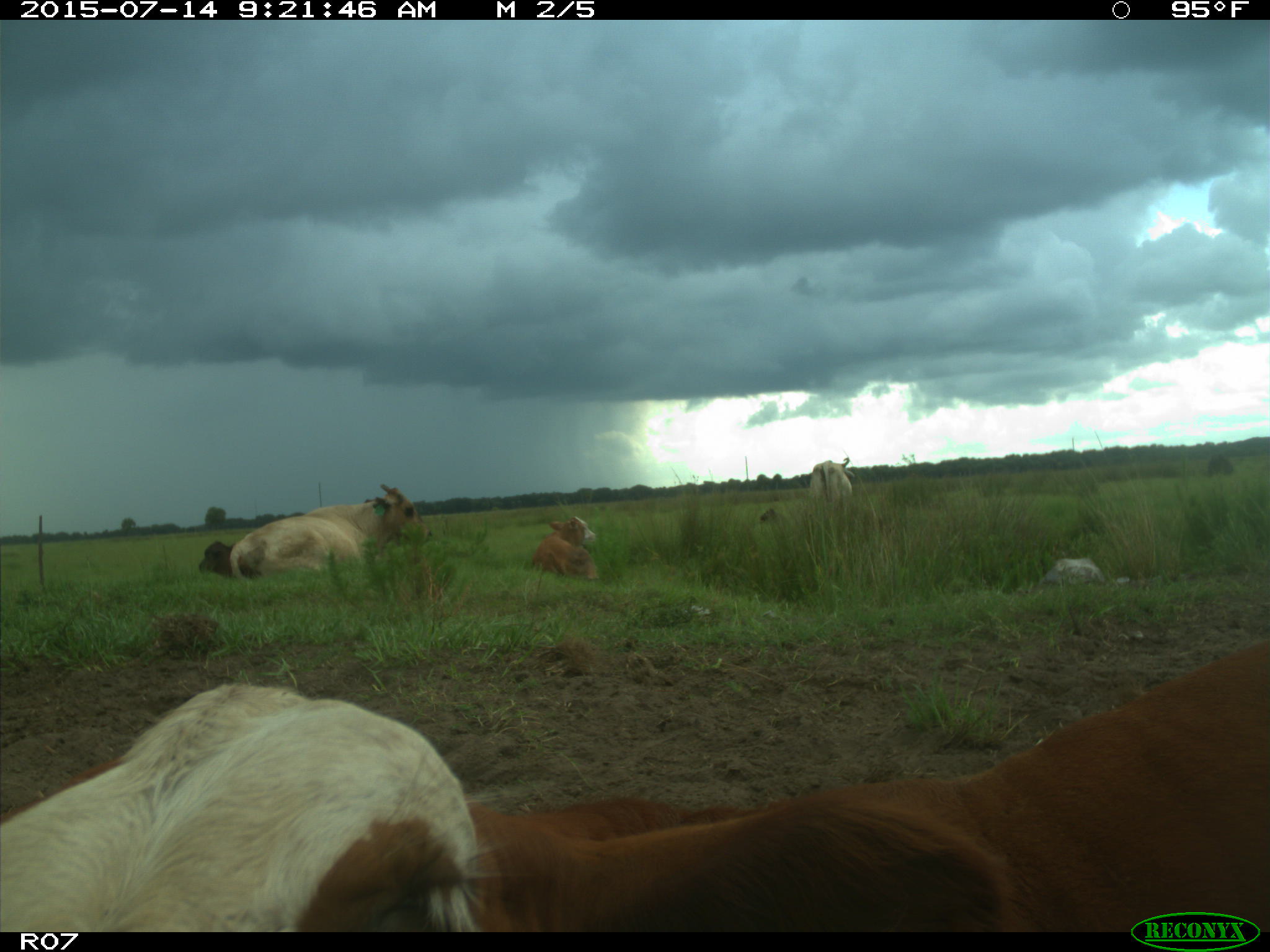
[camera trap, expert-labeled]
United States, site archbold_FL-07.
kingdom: Animalia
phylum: Chordata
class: Mammalia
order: Artiodactyla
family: Bovidae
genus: Bos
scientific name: Bos taurus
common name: domestic cow